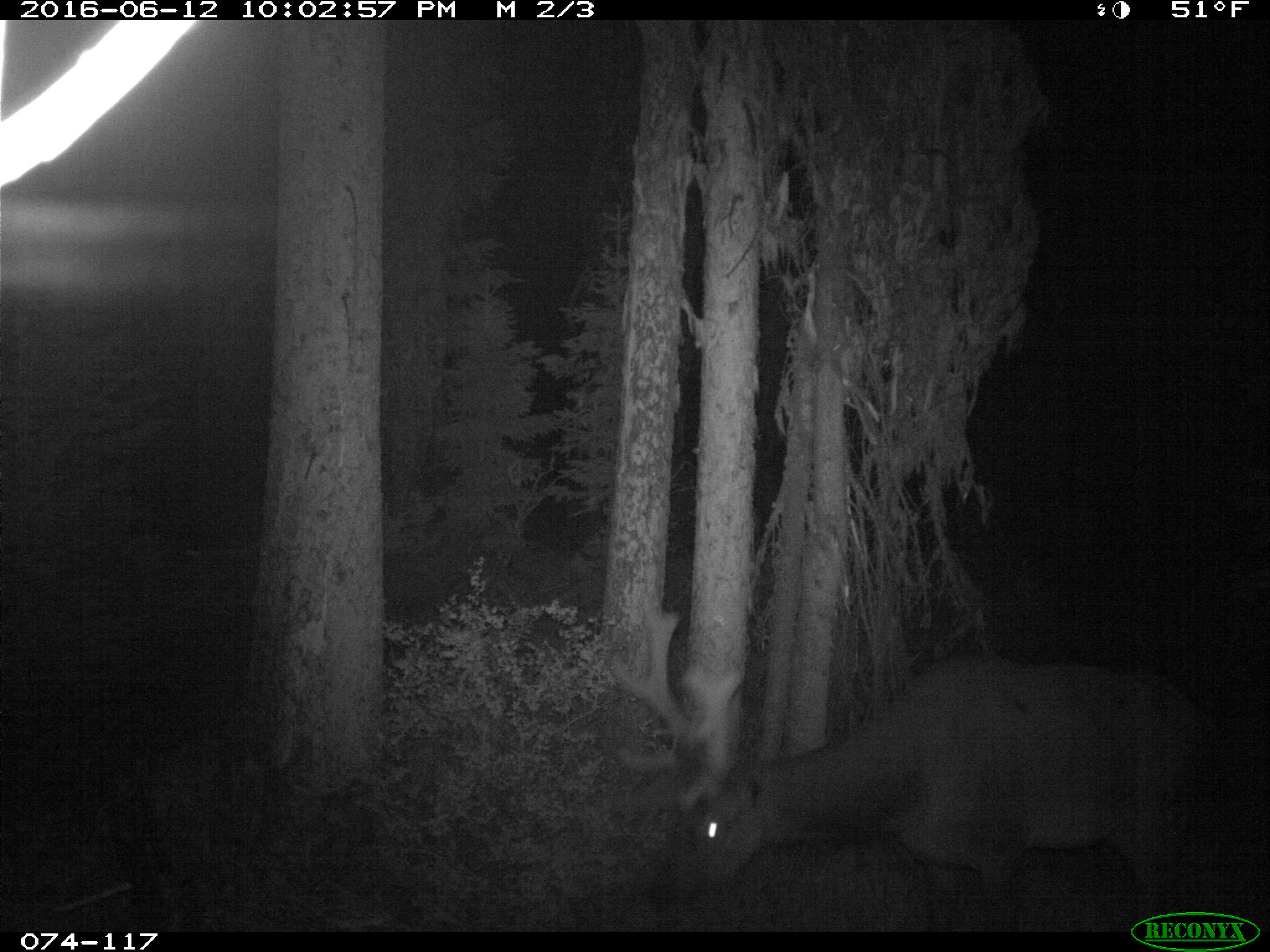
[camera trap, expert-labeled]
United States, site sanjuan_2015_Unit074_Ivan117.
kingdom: Animalia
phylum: Chordata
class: Mammalia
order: Artiodactyla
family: Cervidae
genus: Cervus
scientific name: Cervus elaphus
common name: red deer